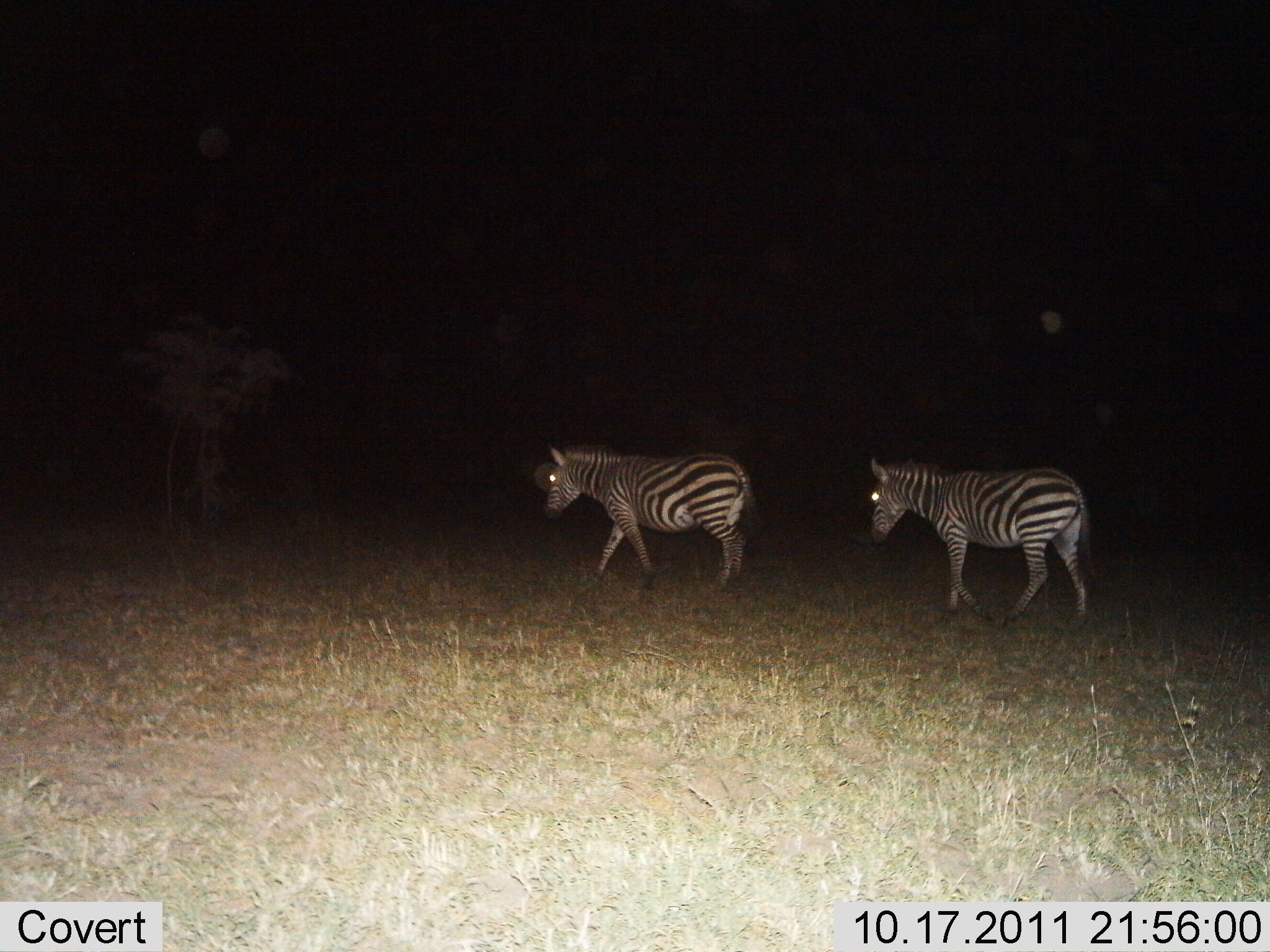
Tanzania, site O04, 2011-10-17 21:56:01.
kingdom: Animalia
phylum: Chordata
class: Mammalia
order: Perissodactyla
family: Equidae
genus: Equus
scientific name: Equus quagga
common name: plains zebra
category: zebra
Zebra (plains zebra) (Equus quagga), count 2. Behavior (volunteer vote fractions): standing 6%, resting 0%, moving 94%, interacting 0%. Young present (vote fraction): 0%. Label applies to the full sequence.